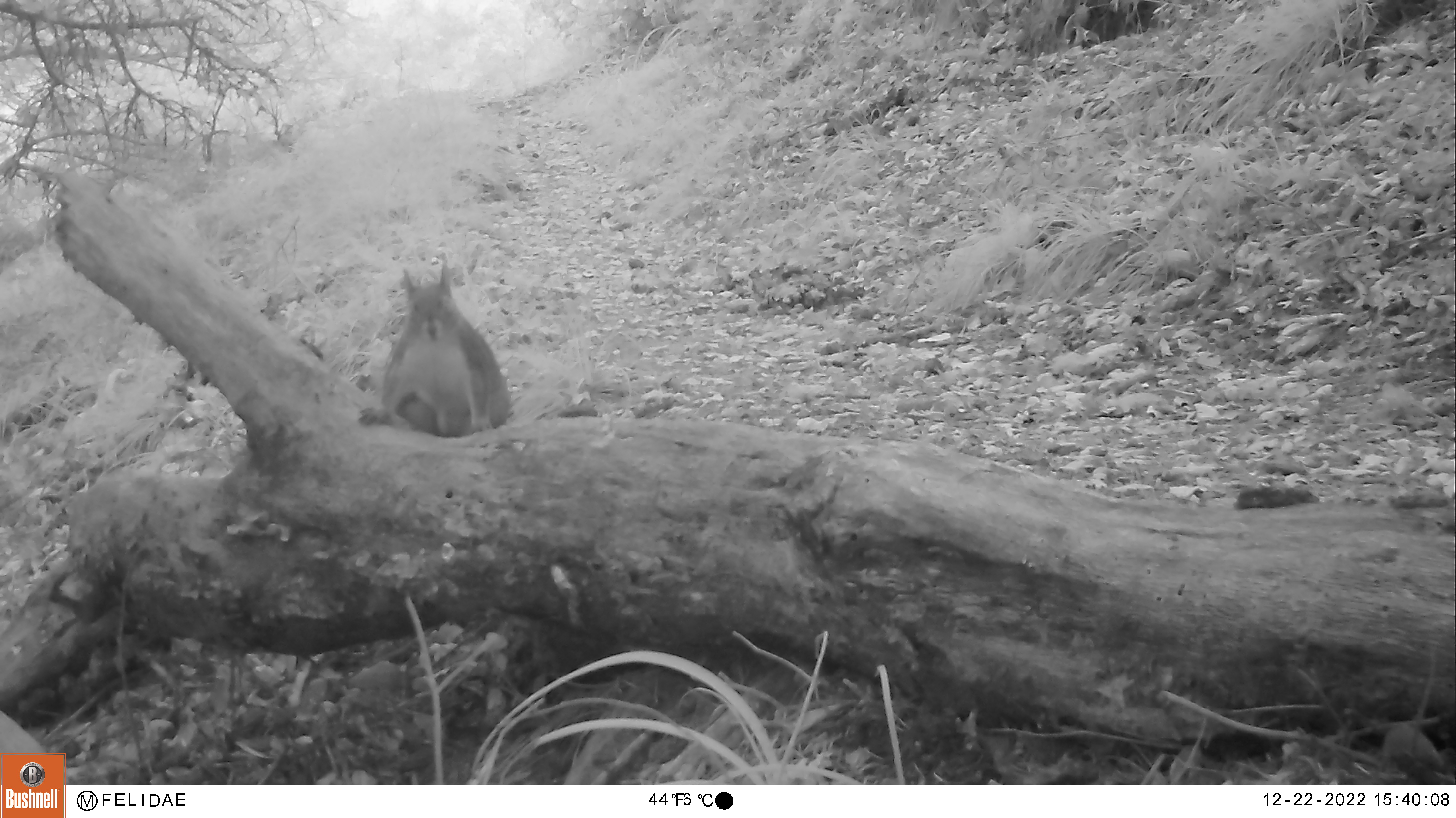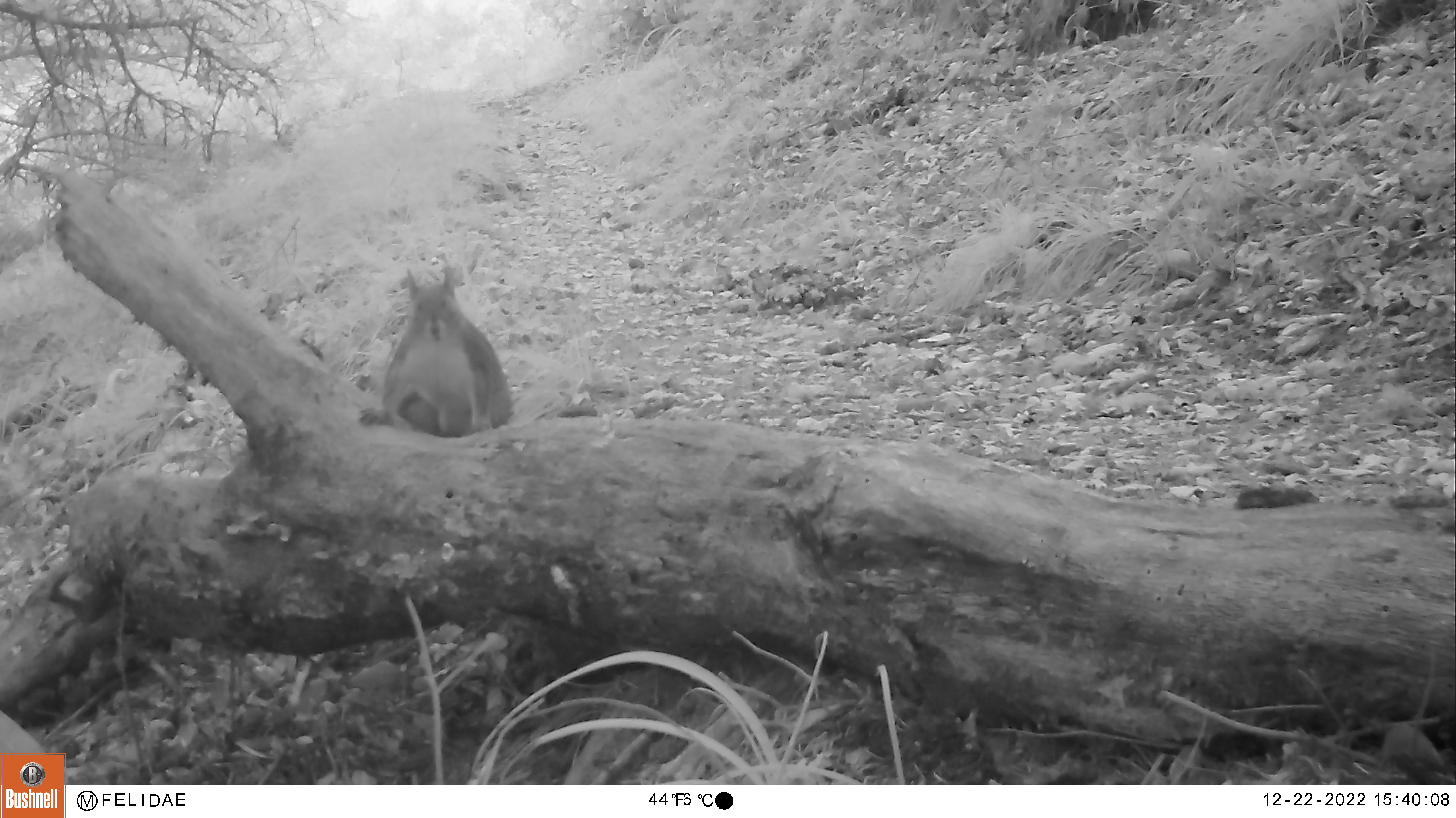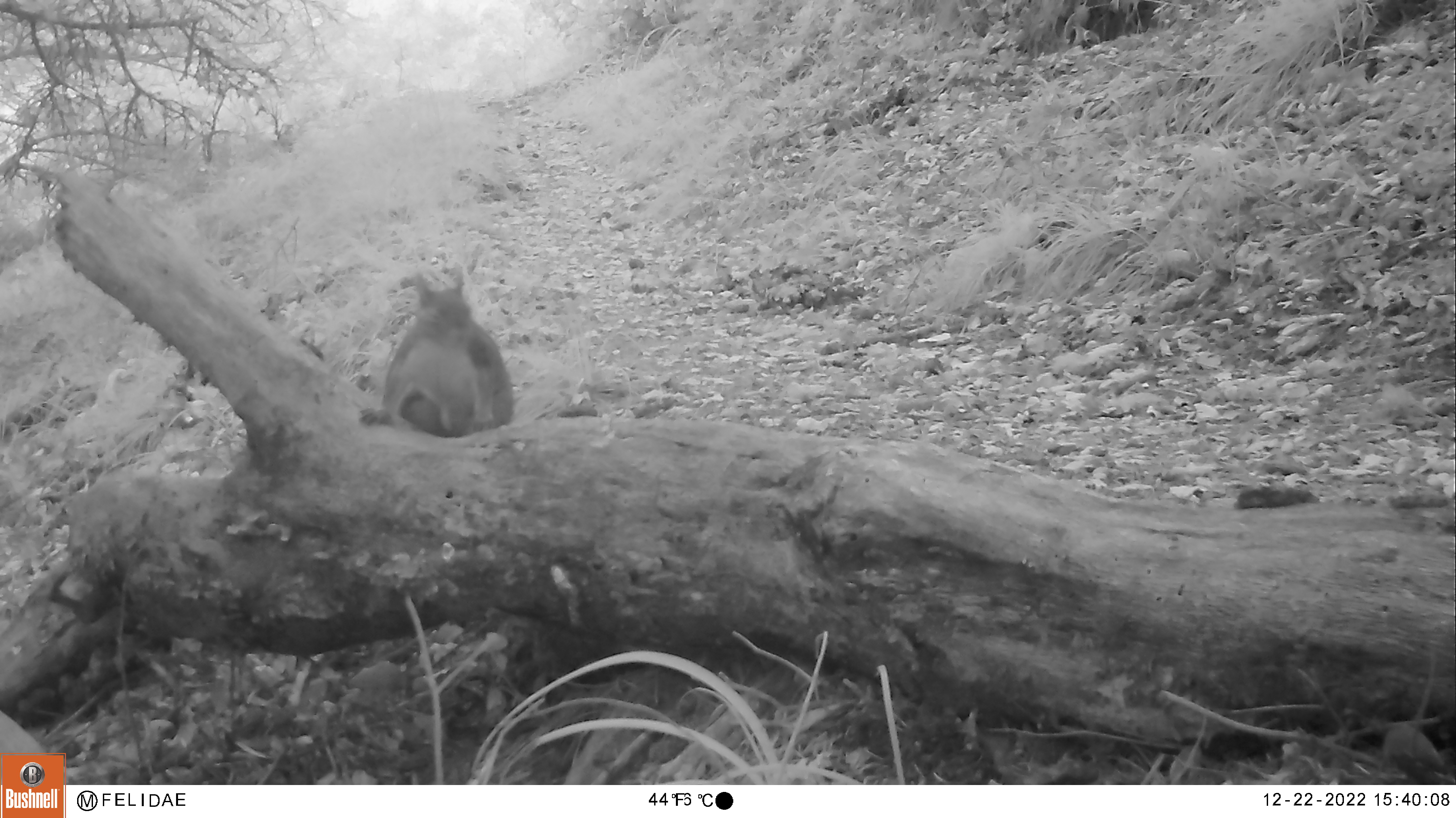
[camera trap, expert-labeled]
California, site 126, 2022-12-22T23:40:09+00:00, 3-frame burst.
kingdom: Animalia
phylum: Chordata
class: Mammalia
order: Rodentia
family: Sciuridae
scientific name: Sciuridae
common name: squirrel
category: unknown squirrel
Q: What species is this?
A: Unknown squirrel (squirrel) (Sciuridae).